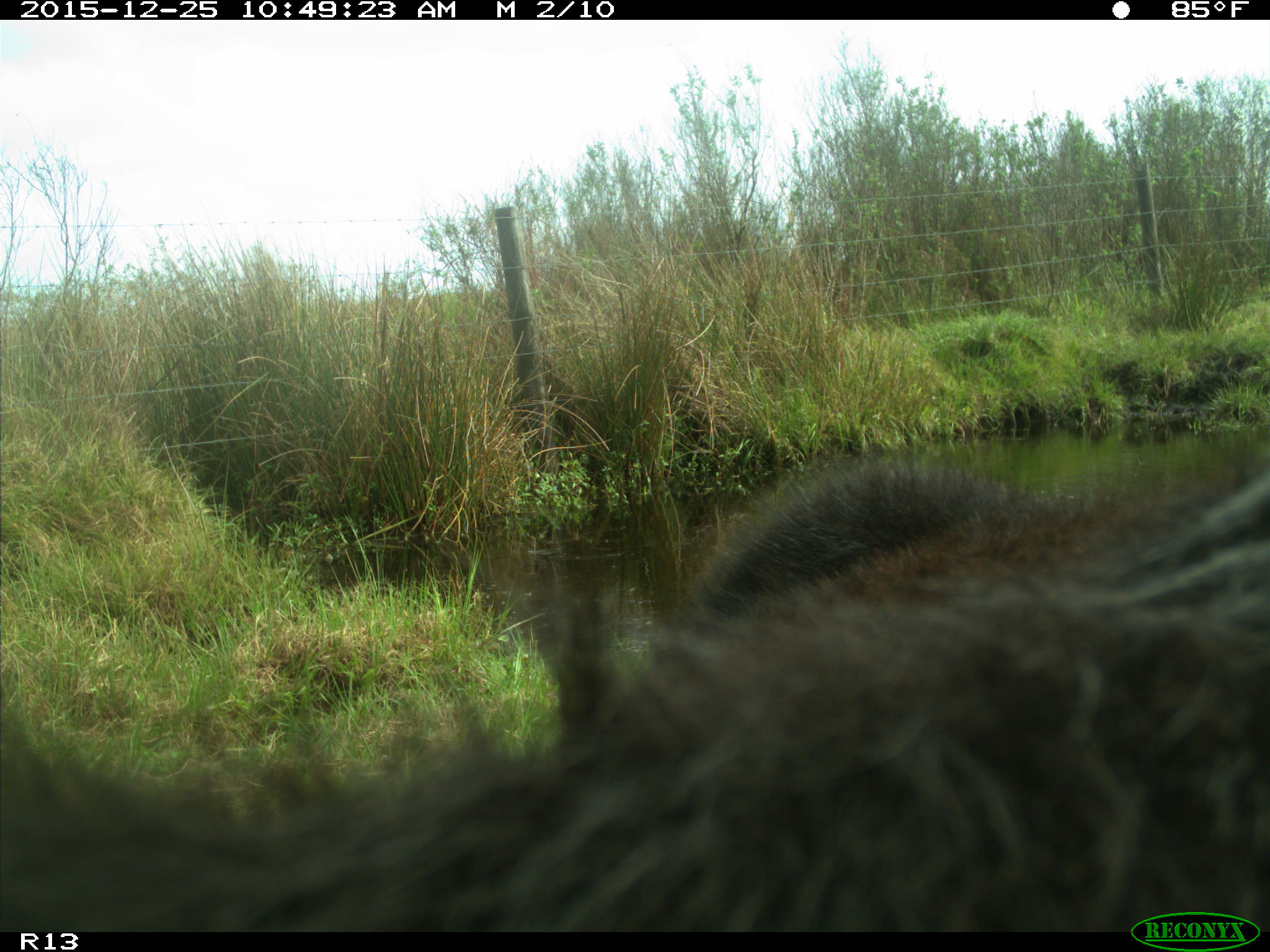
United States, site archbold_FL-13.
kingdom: Animalia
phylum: Chordata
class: Mammalia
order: Artiodactyla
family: Bovidae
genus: Bos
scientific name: Bos taurus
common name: domestic cow